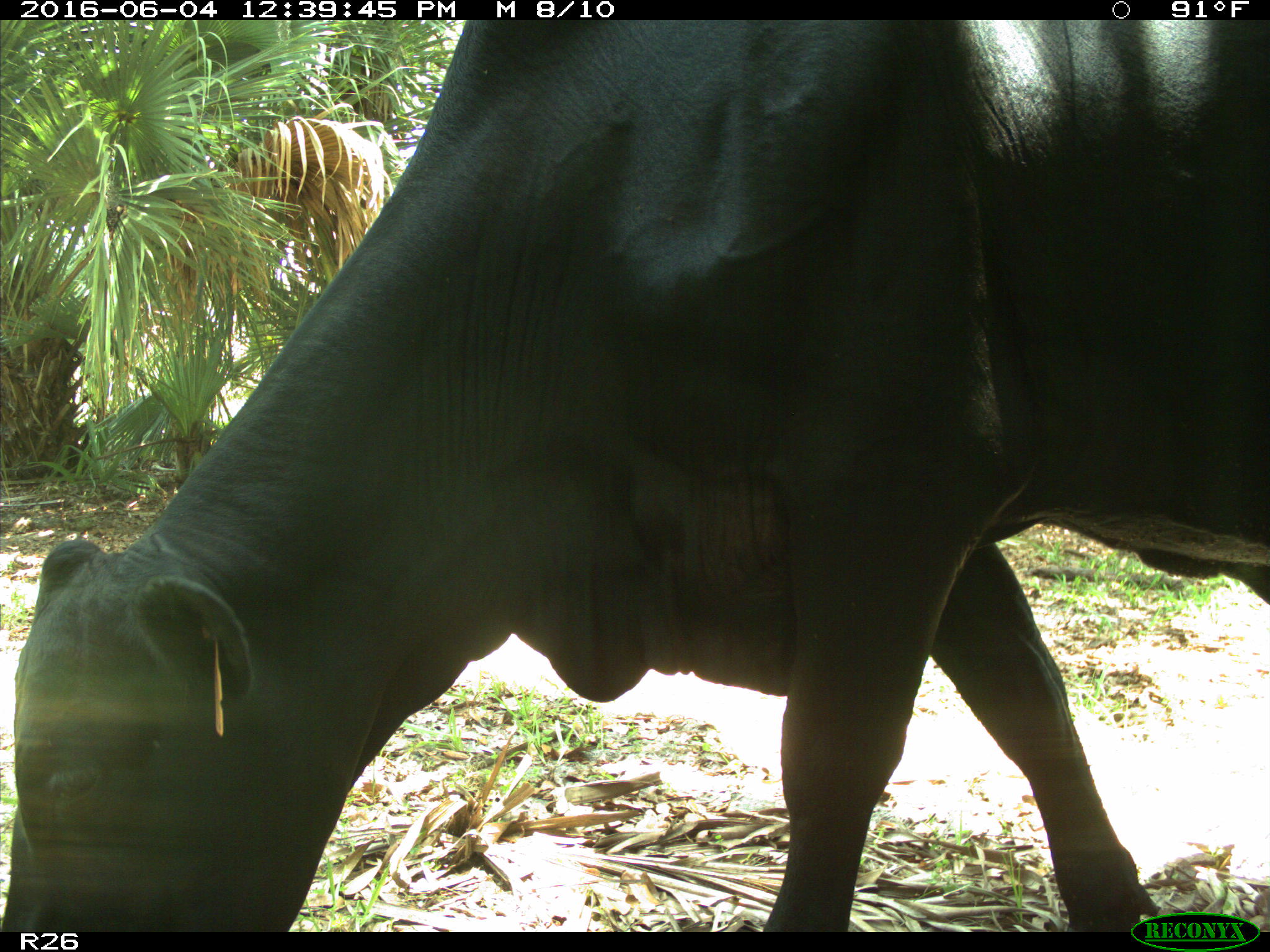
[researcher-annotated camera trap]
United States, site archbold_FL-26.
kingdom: Animalia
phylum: Chordata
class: Mammalia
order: Artiodactyla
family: Bovidae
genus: Bos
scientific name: Bos taurus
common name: domestic cow